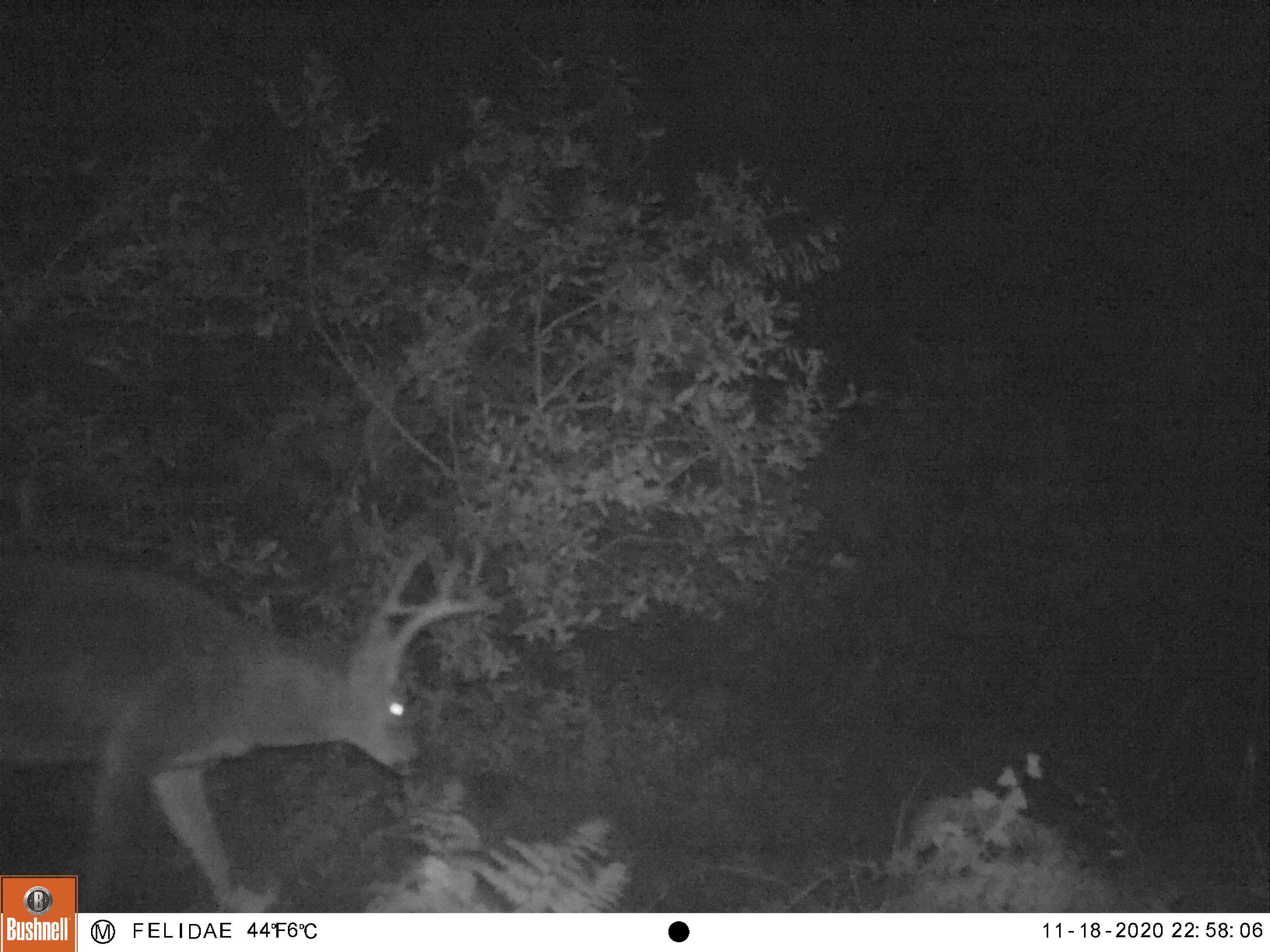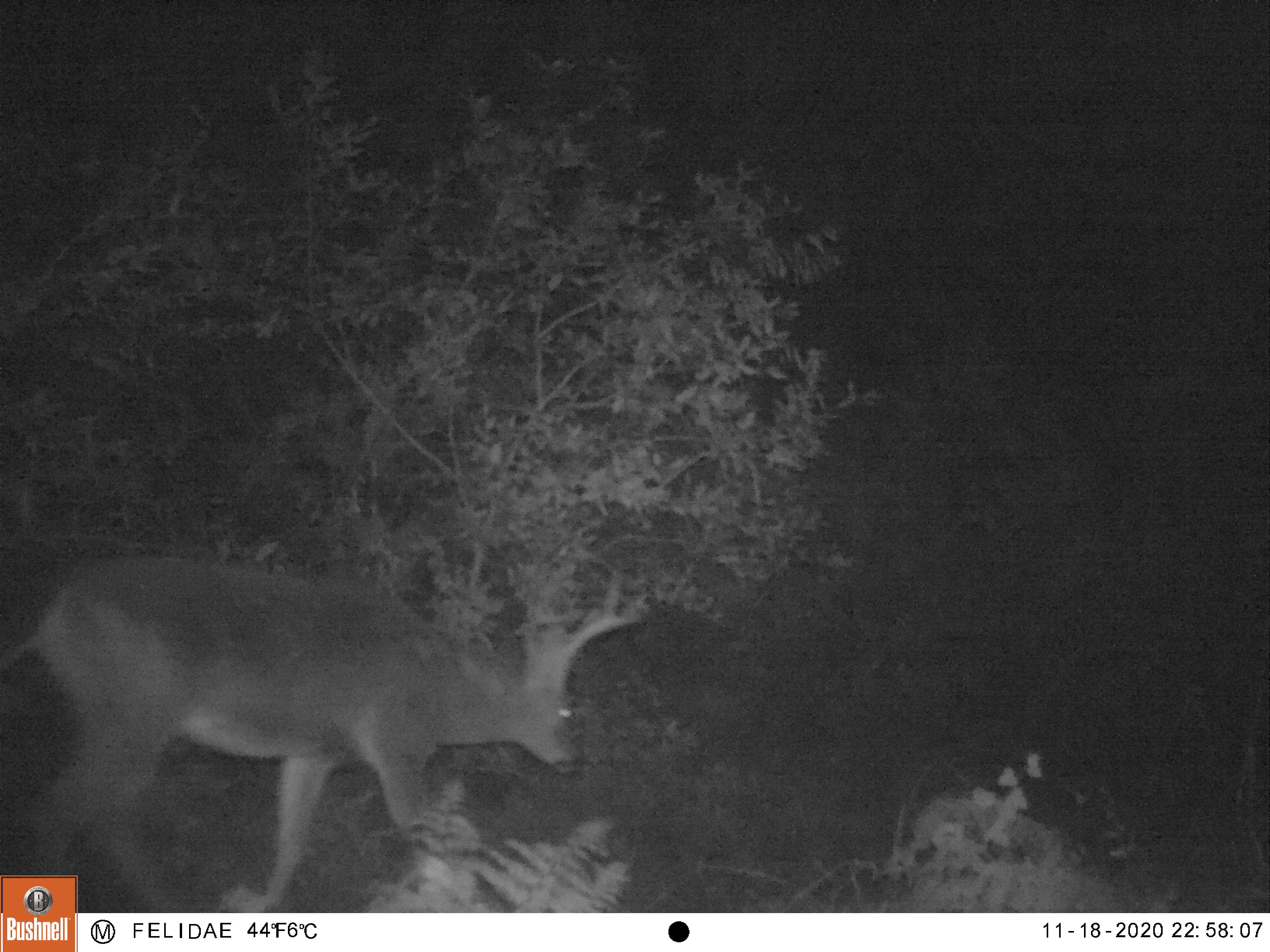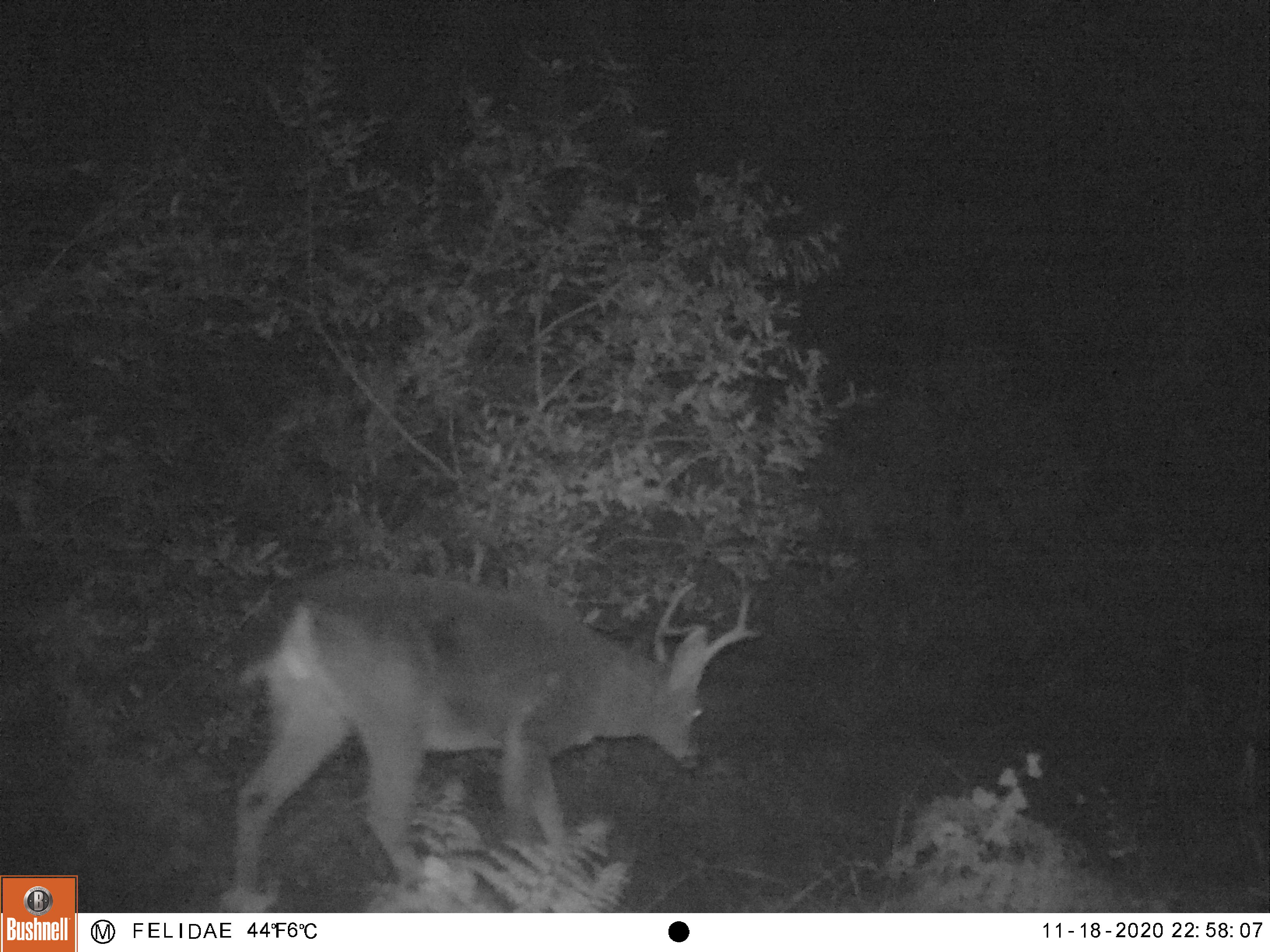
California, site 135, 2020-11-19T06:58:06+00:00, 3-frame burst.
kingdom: Animalia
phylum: Chordata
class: Mammalia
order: Artiodactyla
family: Cervidae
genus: Odocoileus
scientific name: Odocoileus hemionus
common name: mule deer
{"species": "mule deer (Odocoileus hemionus)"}